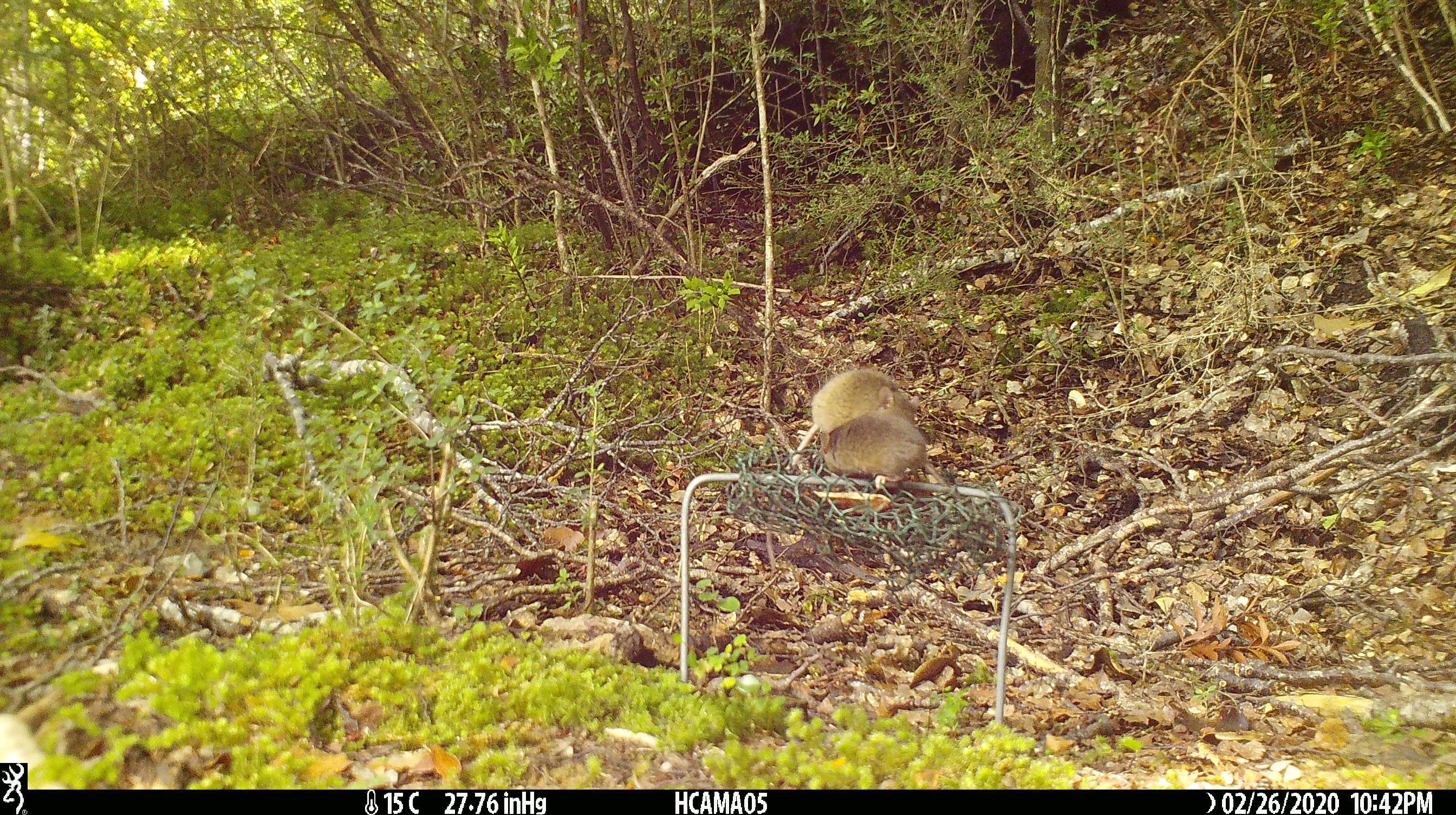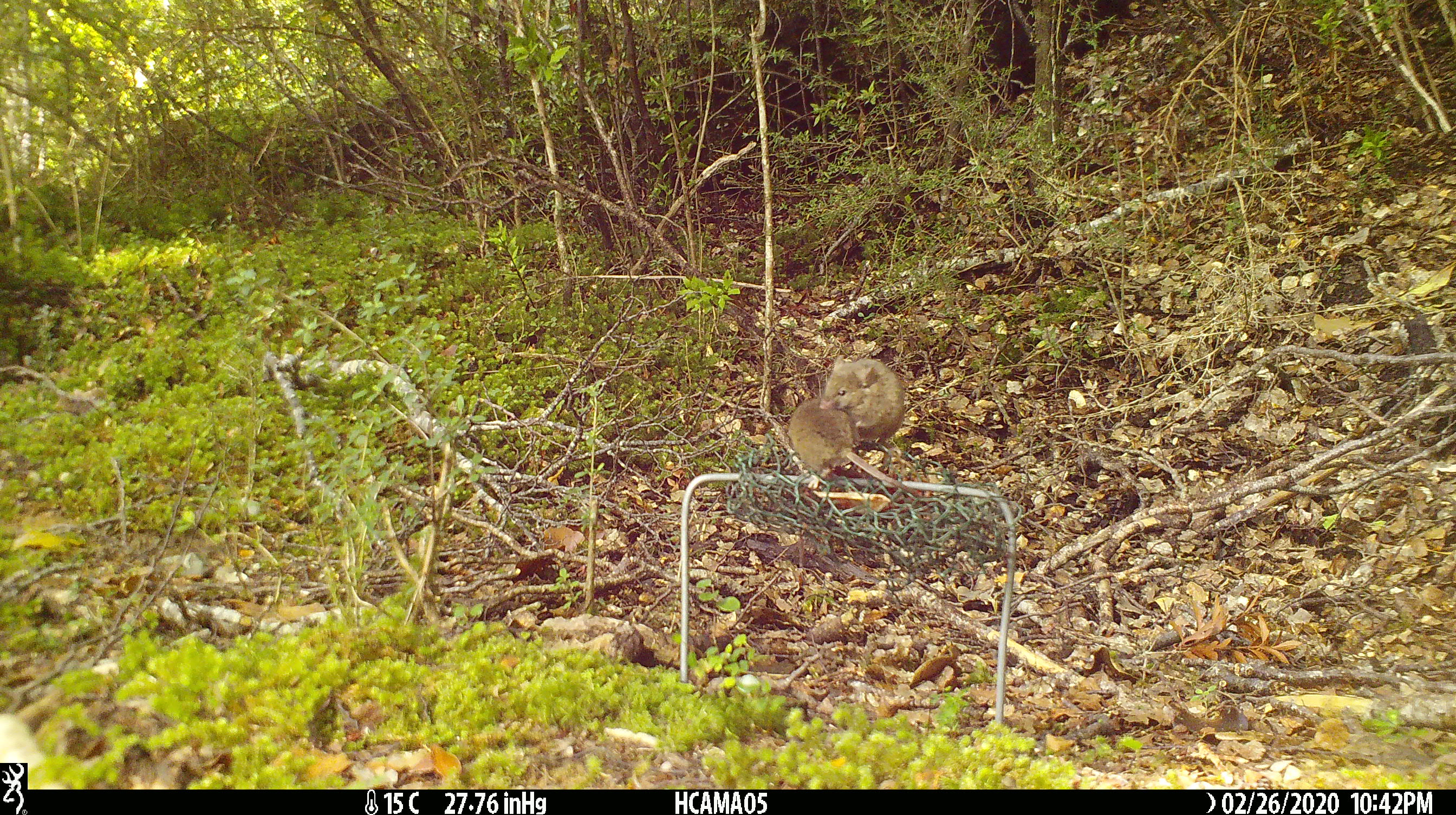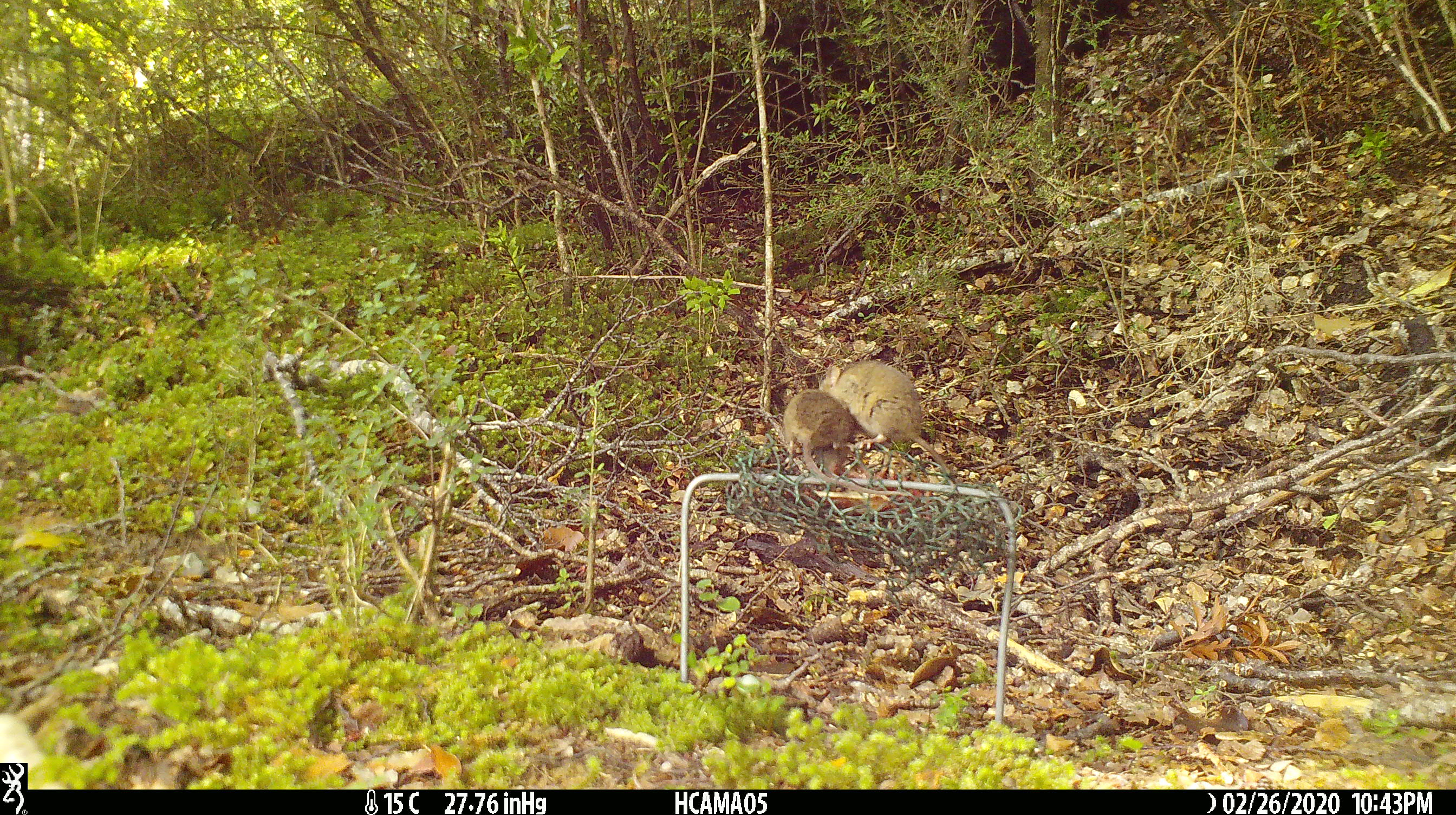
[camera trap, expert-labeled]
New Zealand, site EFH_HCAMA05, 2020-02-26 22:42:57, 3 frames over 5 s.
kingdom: Animalia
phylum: Chordata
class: Mammalia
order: Rodentia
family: Muridae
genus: Mus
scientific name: Mus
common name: mouse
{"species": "mouse (Mus)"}